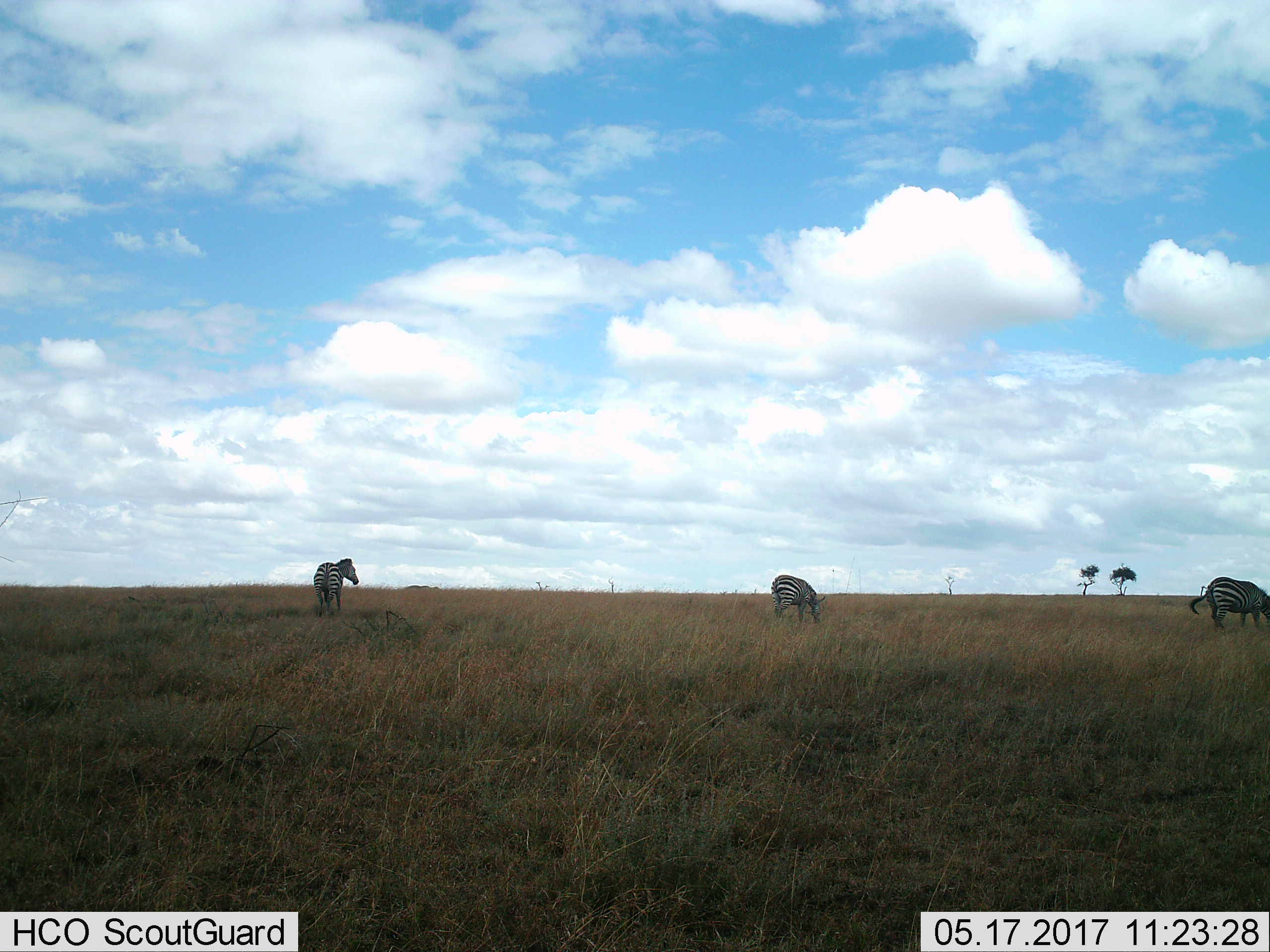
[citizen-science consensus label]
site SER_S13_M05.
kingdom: Animalia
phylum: Chordata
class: Mammalia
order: Perissodactyla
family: Equidae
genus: Equus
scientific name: Equus quagga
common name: plains zebra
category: zebraplains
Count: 3.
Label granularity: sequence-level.